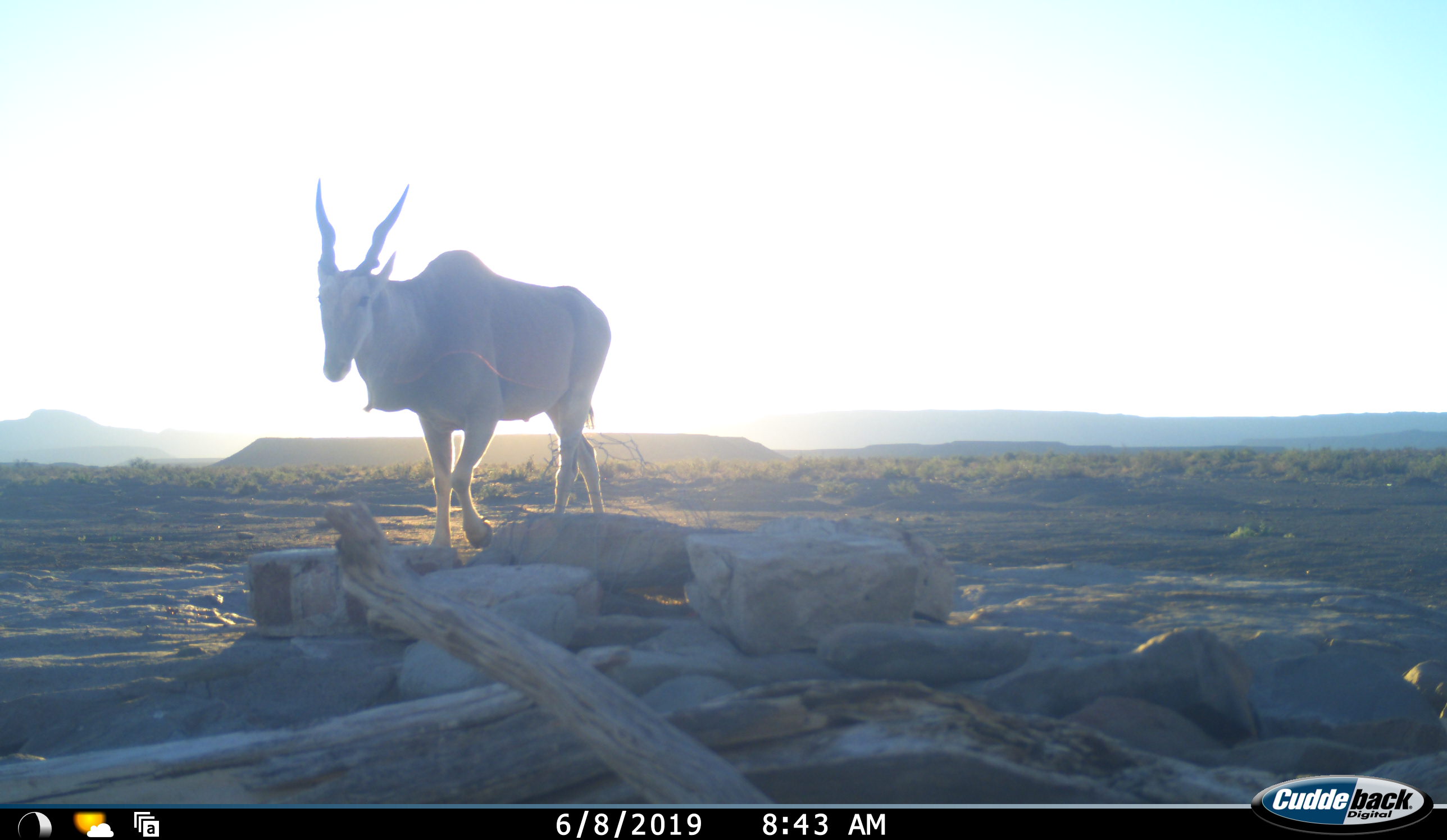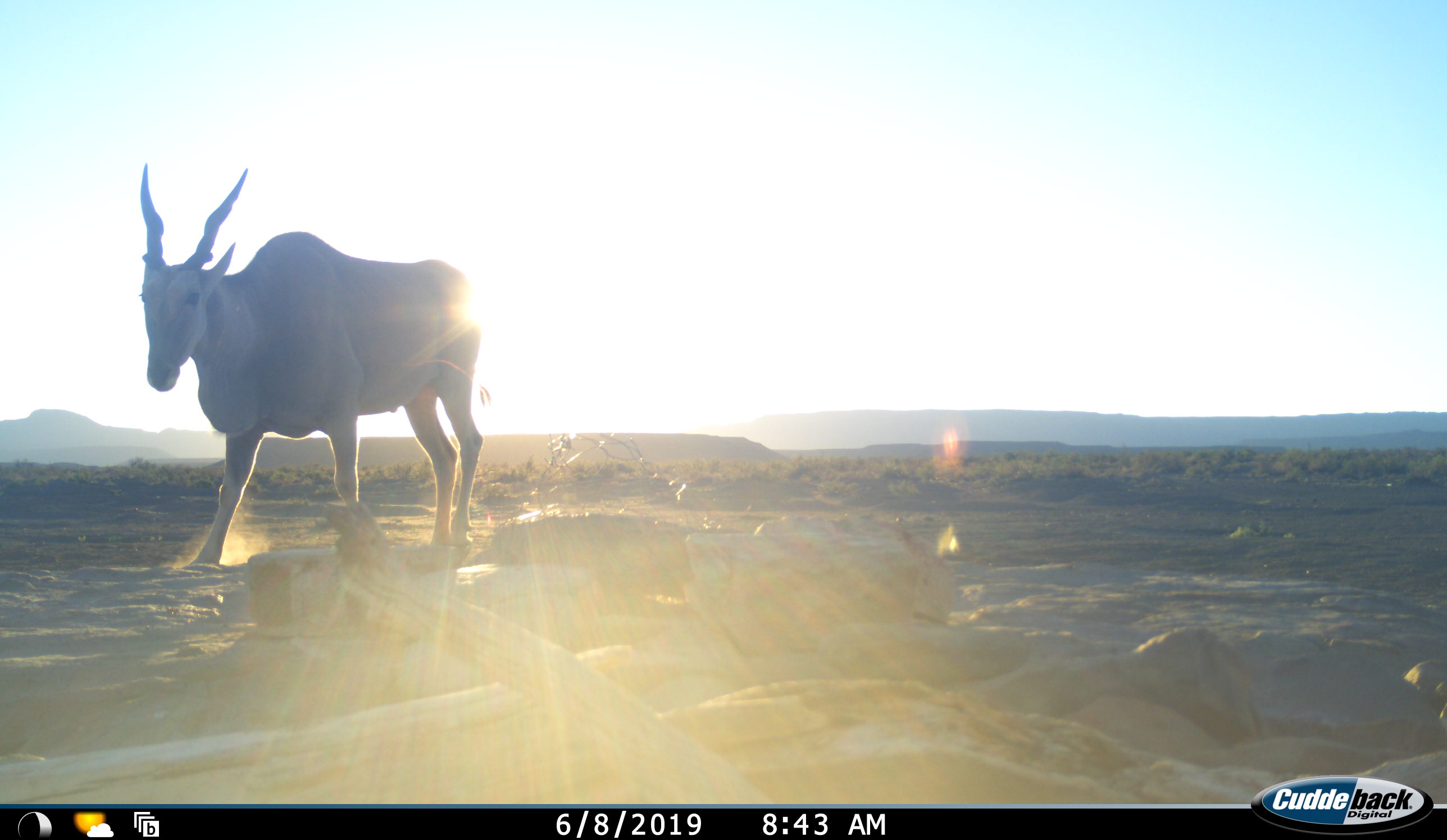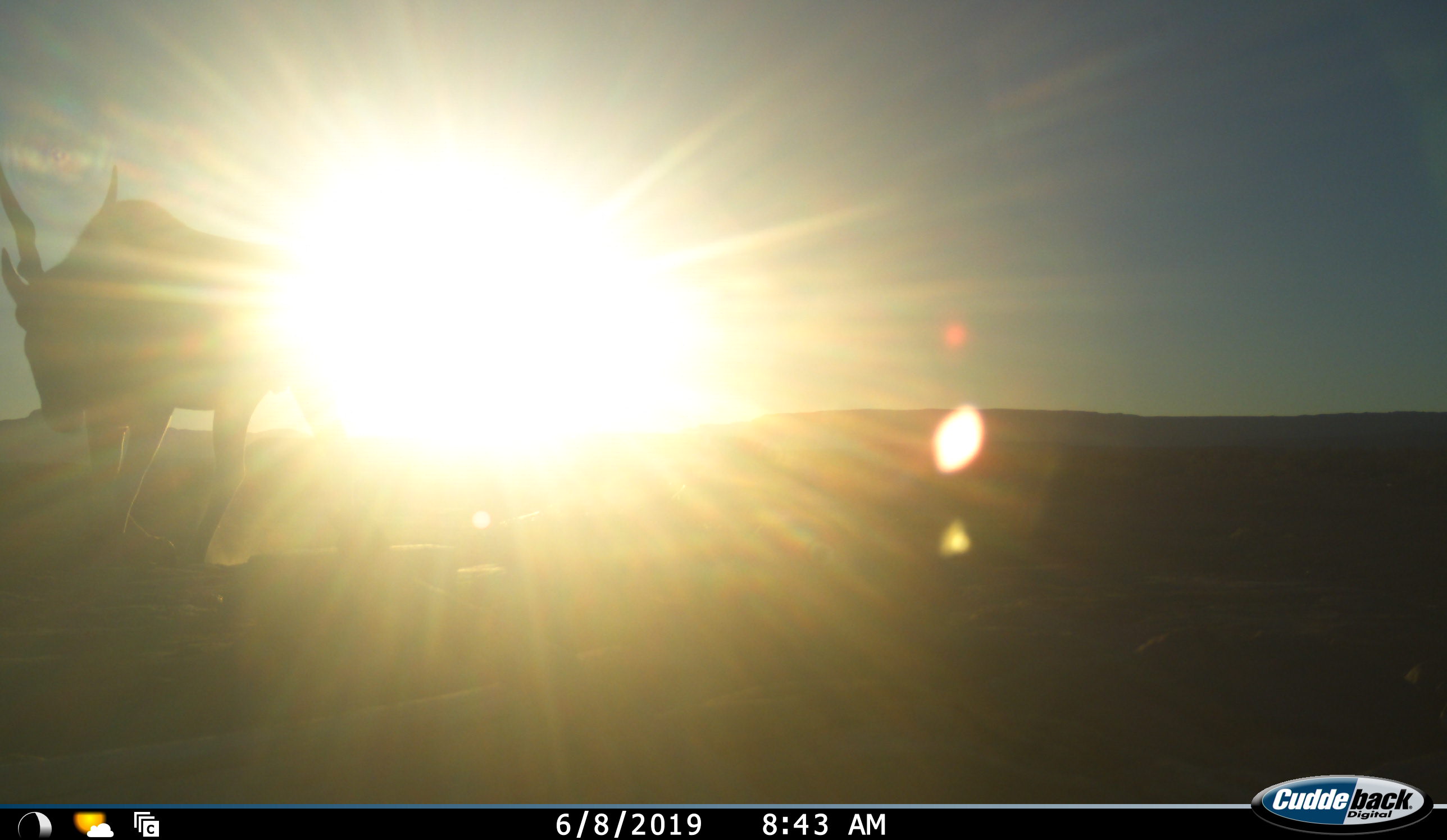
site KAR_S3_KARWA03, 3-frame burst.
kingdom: Animalia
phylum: Chordata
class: Mammalia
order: Artiodactyla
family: Bovidae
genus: Tragelaphus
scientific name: Tragelaphus oryx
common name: eland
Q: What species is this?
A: Eland (Tragelaphus oryx).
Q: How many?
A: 1.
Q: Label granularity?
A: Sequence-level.